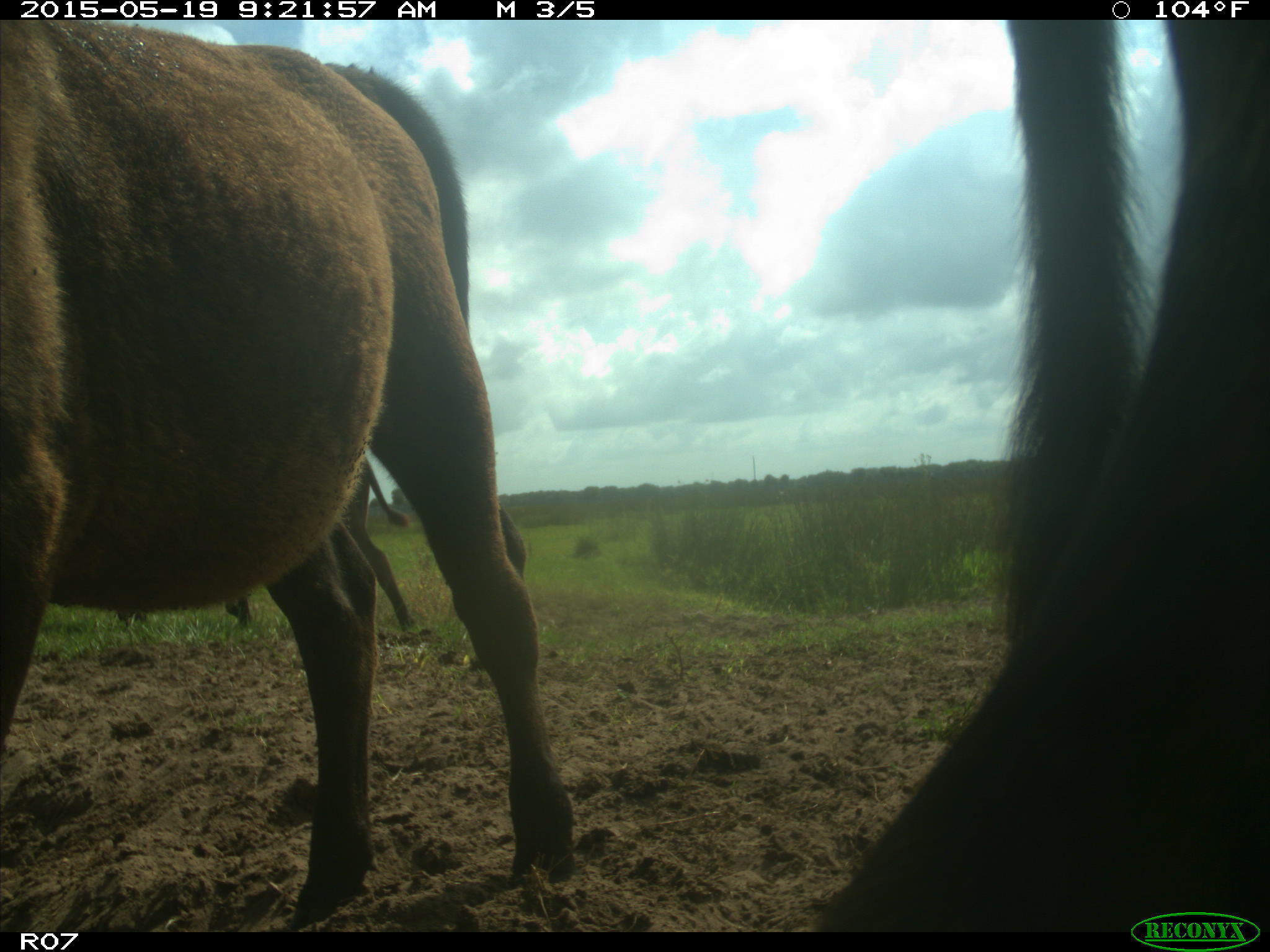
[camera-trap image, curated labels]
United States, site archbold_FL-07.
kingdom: Animalia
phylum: Chordata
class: Mammalia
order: Artiodactyla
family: Bovidae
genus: Bos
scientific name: Bos taurus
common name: domestic cow